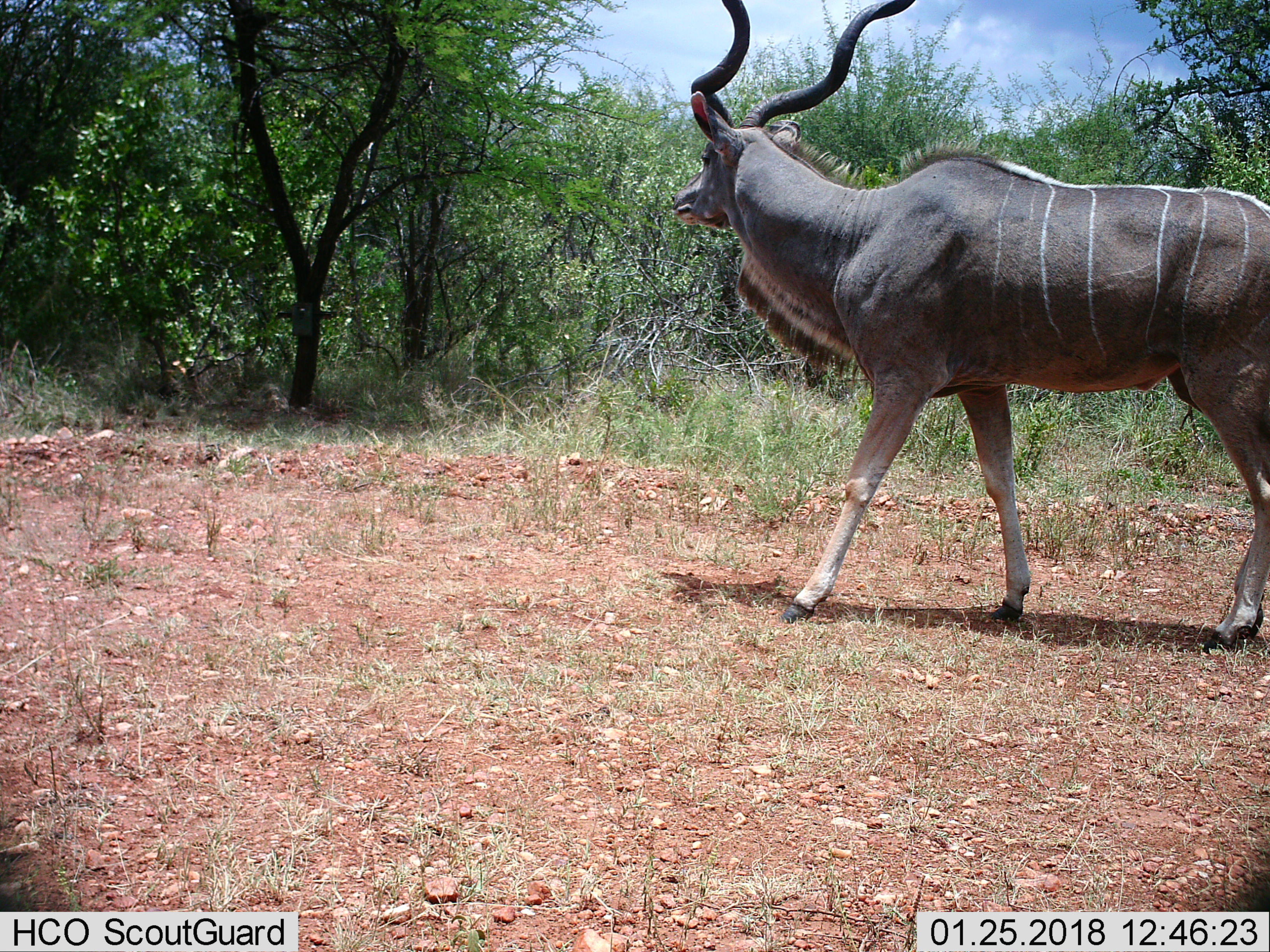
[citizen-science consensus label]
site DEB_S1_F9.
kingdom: Animalia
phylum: Chordata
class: Mammalia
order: Artiodactyla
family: Bovidae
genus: Tragelaphus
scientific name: Tragelaphus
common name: kudu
Kudu (Tragelaphus), count 1. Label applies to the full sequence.